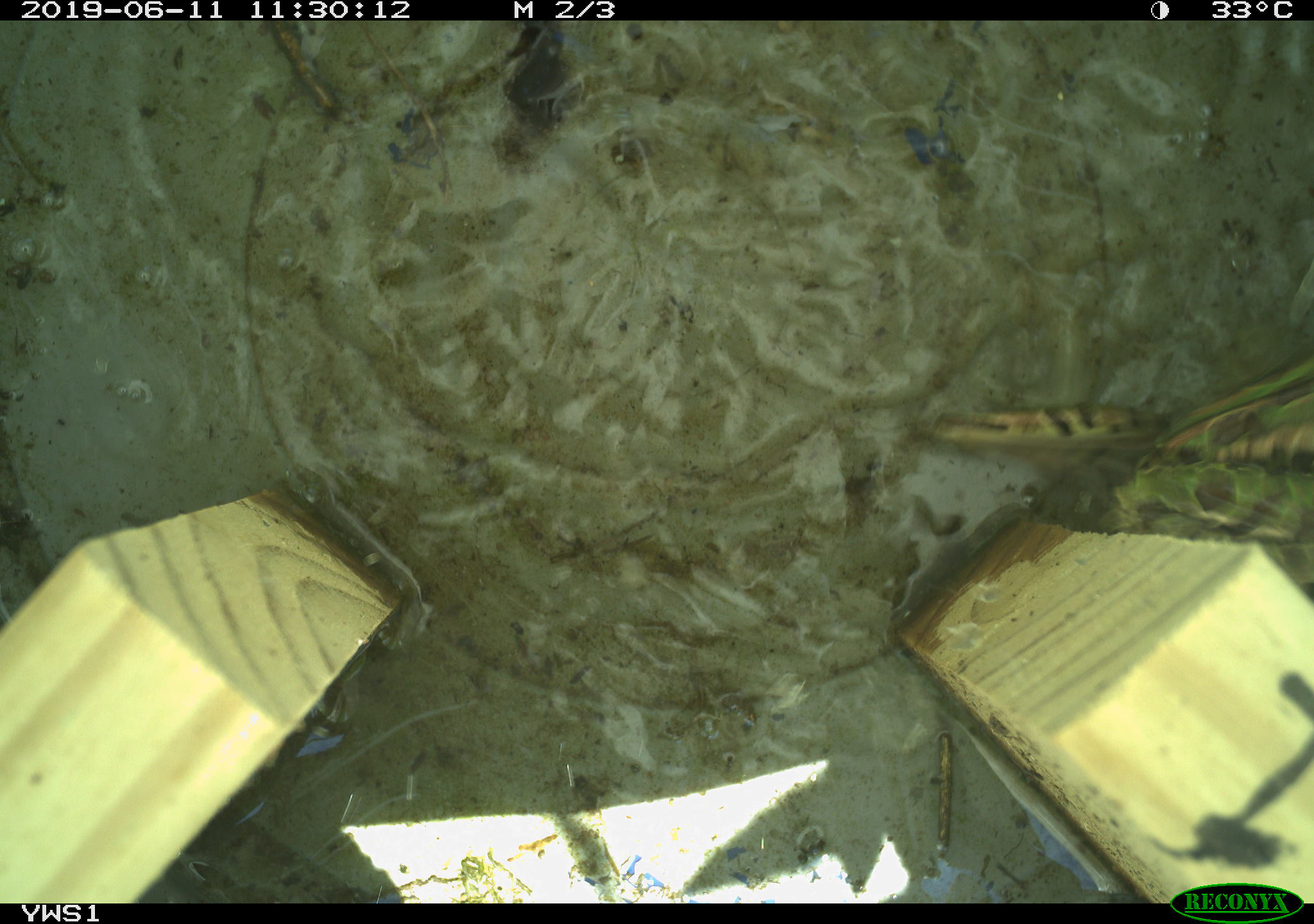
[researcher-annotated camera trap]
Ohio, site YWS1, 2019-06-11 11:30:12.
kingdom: Animalia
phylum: Chordata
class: Amphibia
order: Anura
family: Ranidae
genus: Lithobates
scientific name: Lithobates pipiens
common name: northern leopard frog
Northern leopard frog (Lithobates pipiens).